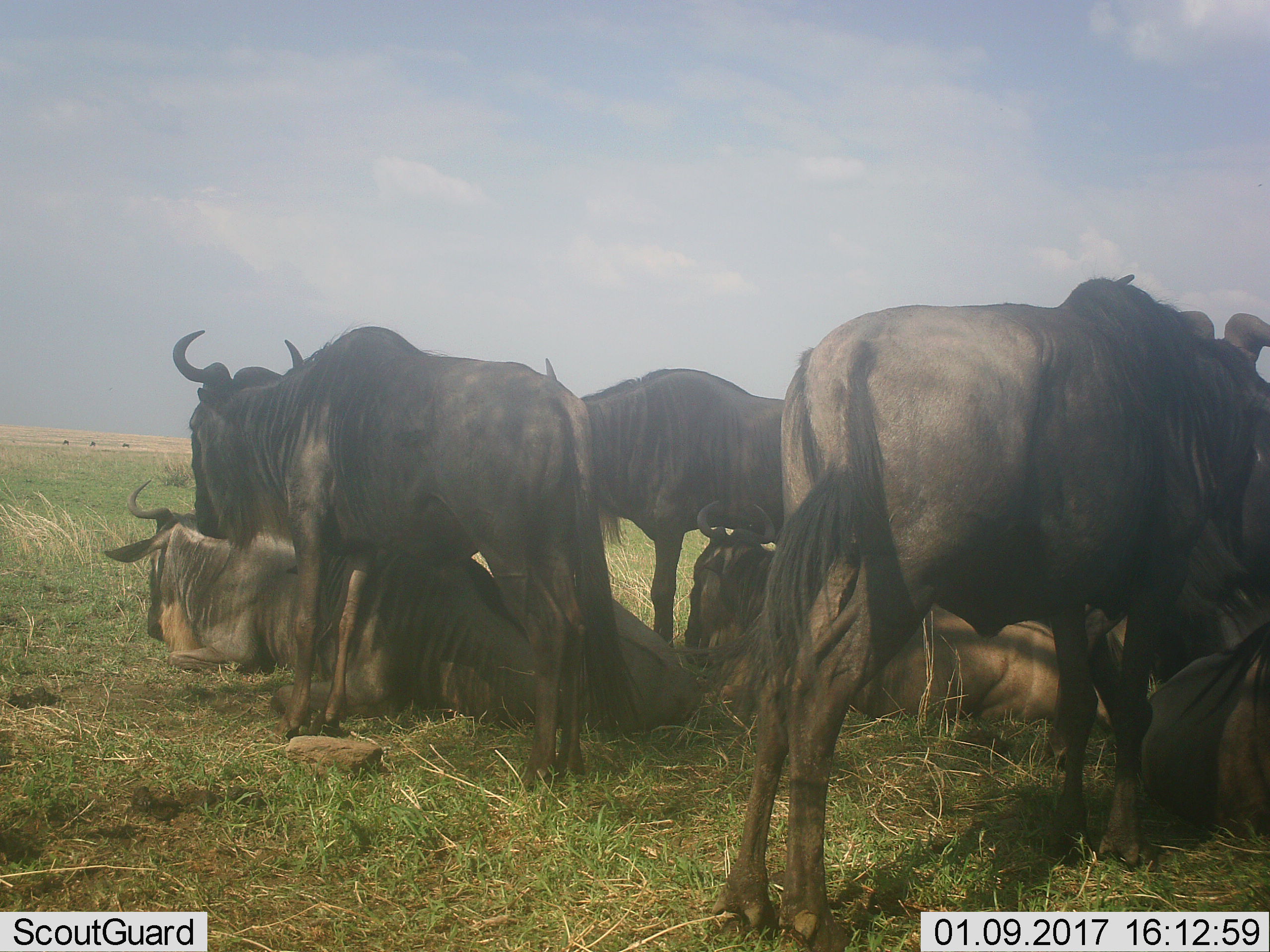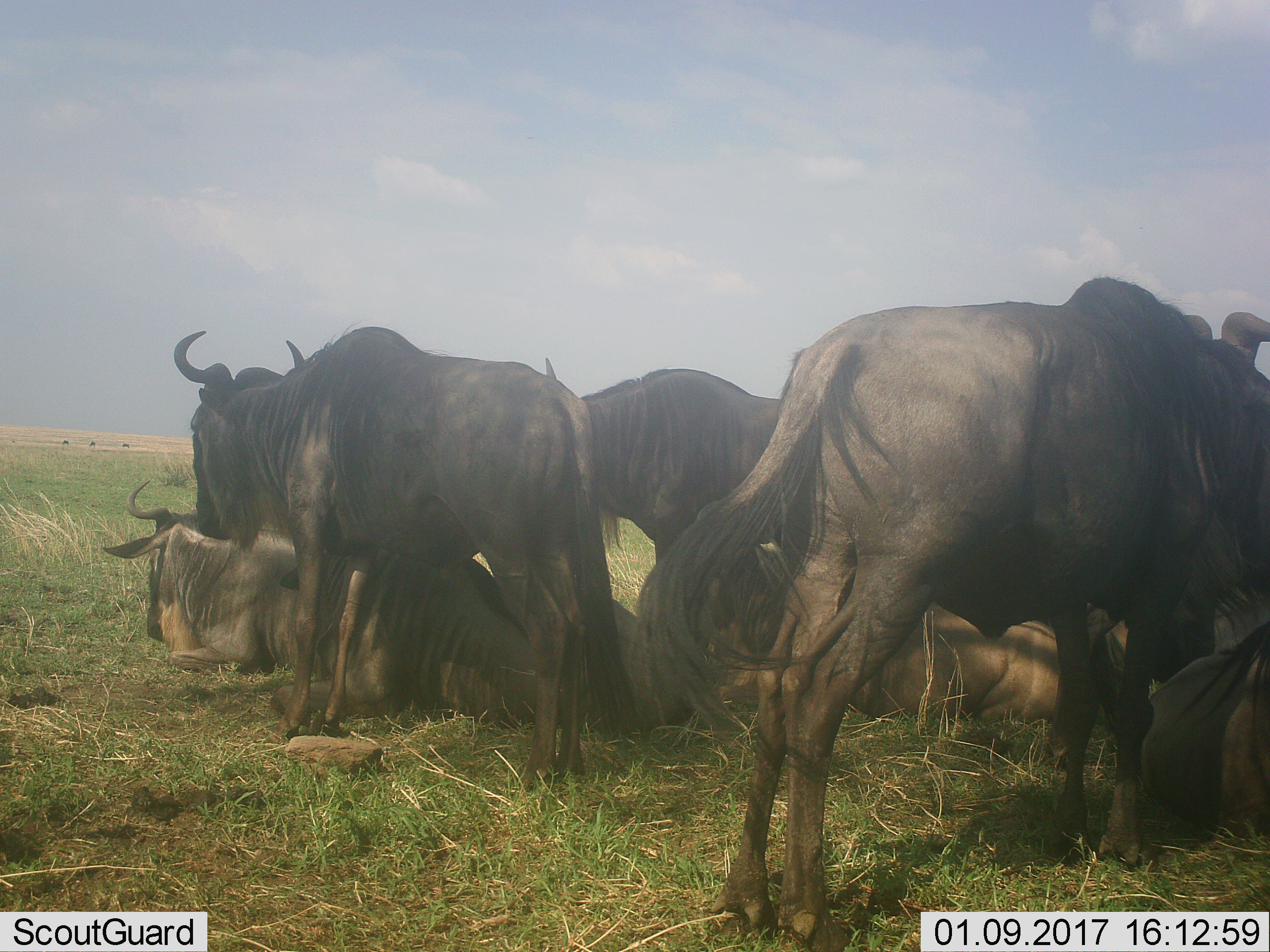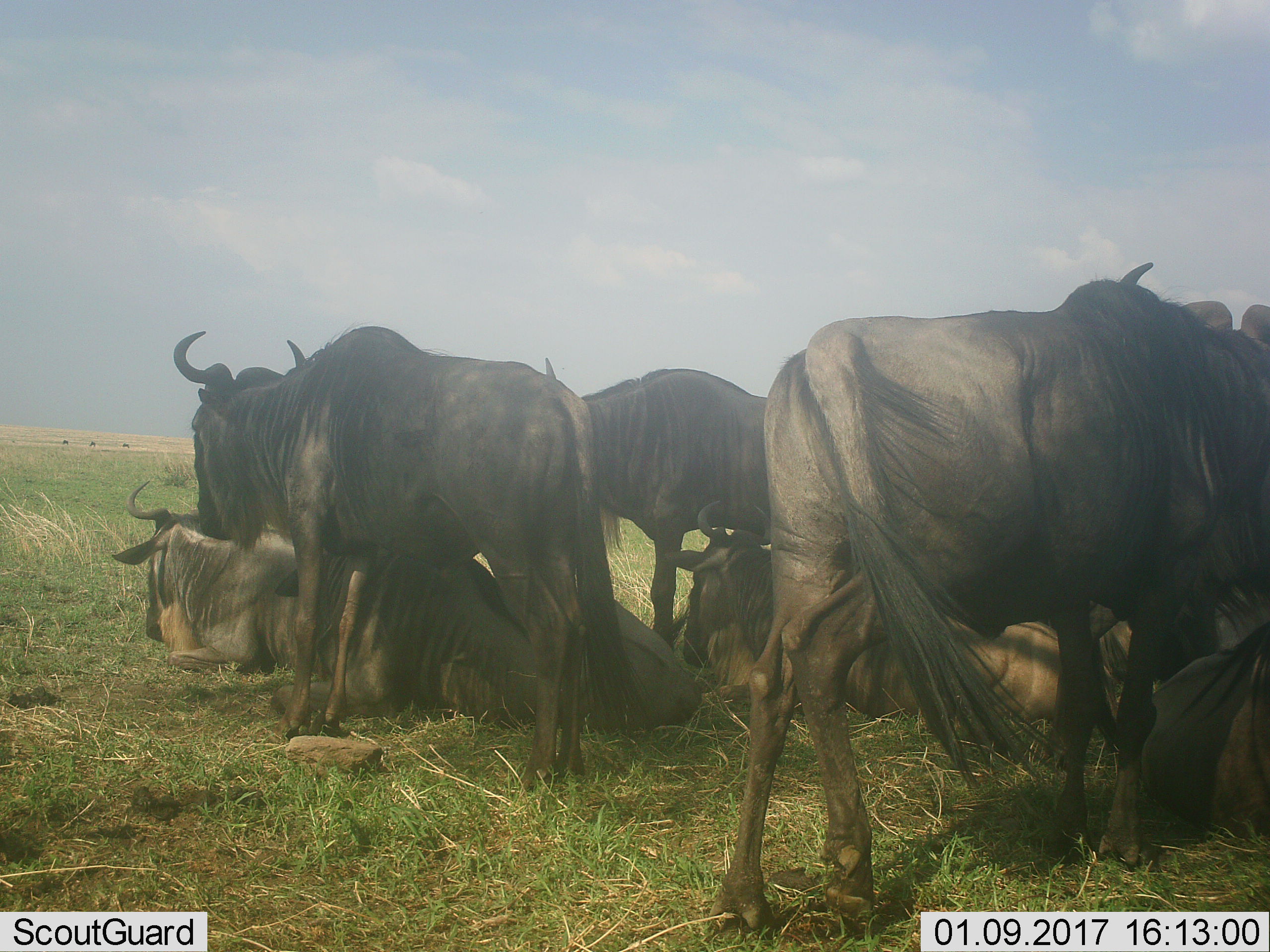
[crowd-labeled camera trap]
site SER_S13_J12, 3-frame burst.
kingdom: Animalia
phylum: Chordata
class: Mammalia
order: Artiodactyla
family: Bovidae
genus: Connochaetes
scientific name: Connochaetes taurinus taurinus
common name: blue wildebeest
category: wildebeestblue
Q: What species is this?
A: Wildebeestblue (blue wildebeest) (Connochaetes taurinus taurinus).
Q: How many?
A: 7.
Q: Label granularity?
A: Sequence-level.